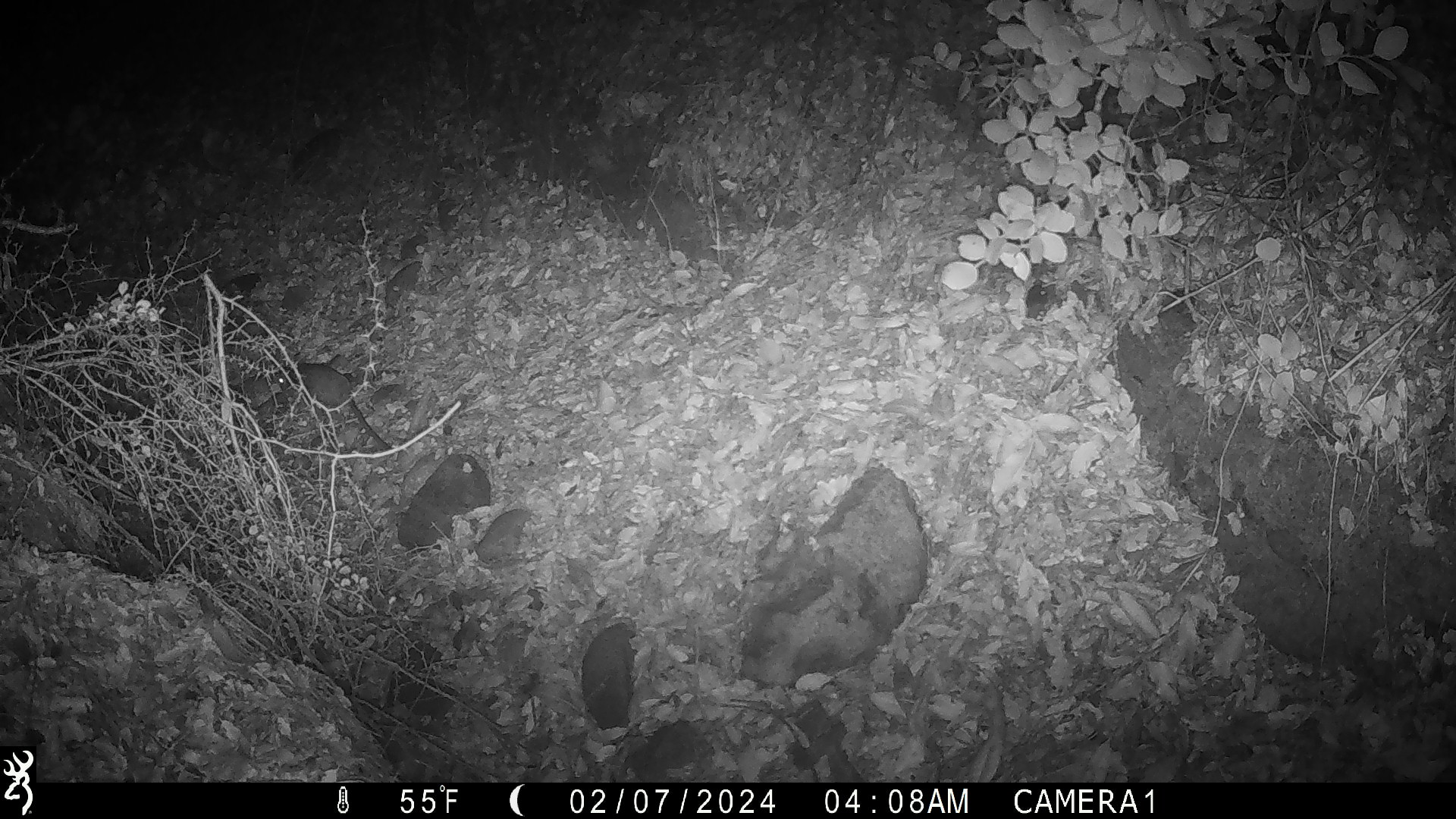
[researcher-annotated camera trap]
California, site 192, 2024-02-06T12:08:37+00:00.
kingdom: Animalia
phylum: Chordata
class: Mammalia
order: Rodentia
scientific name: Rodentia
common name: mouse or rat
Mouse or rat (Rodentia).